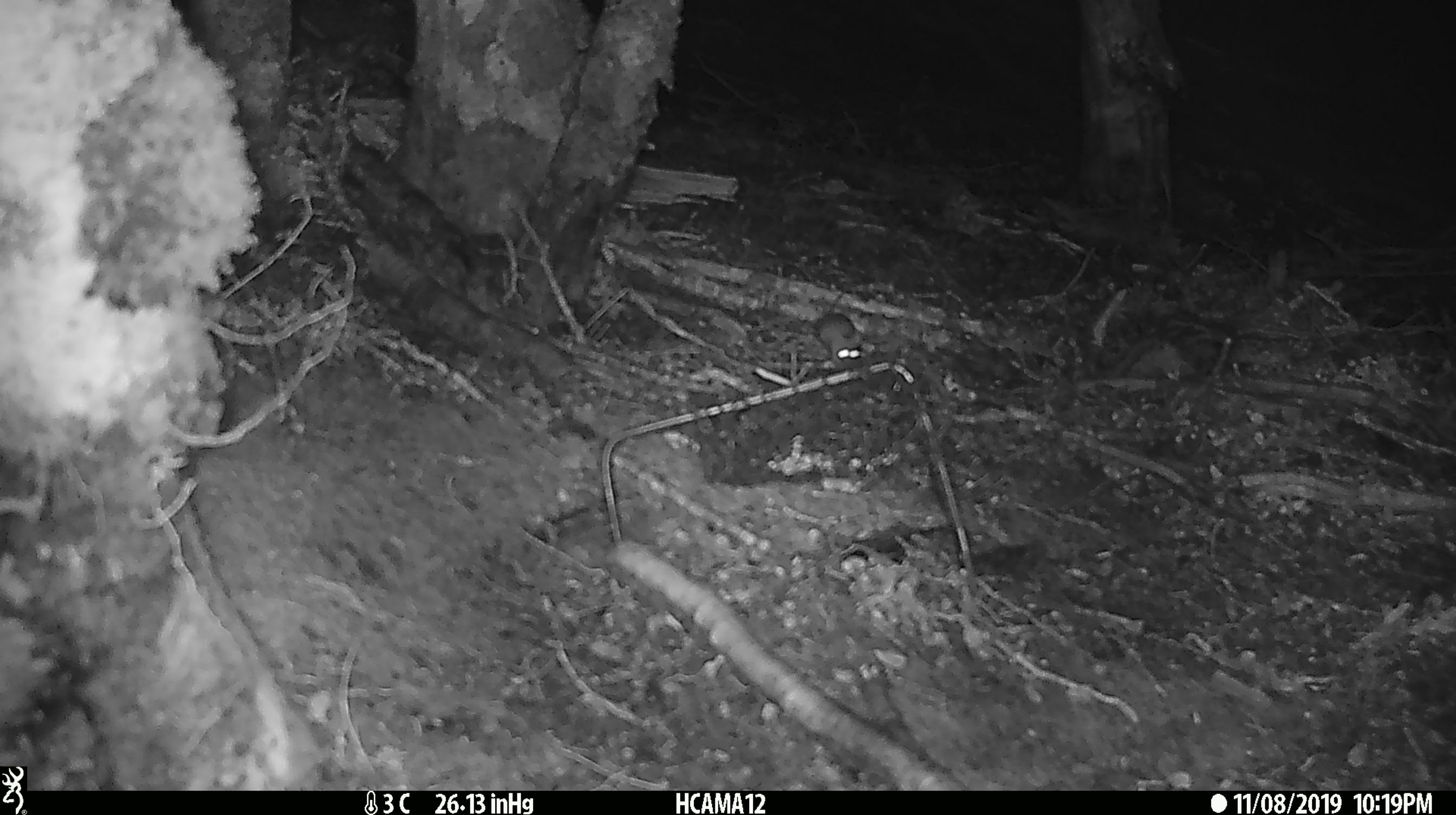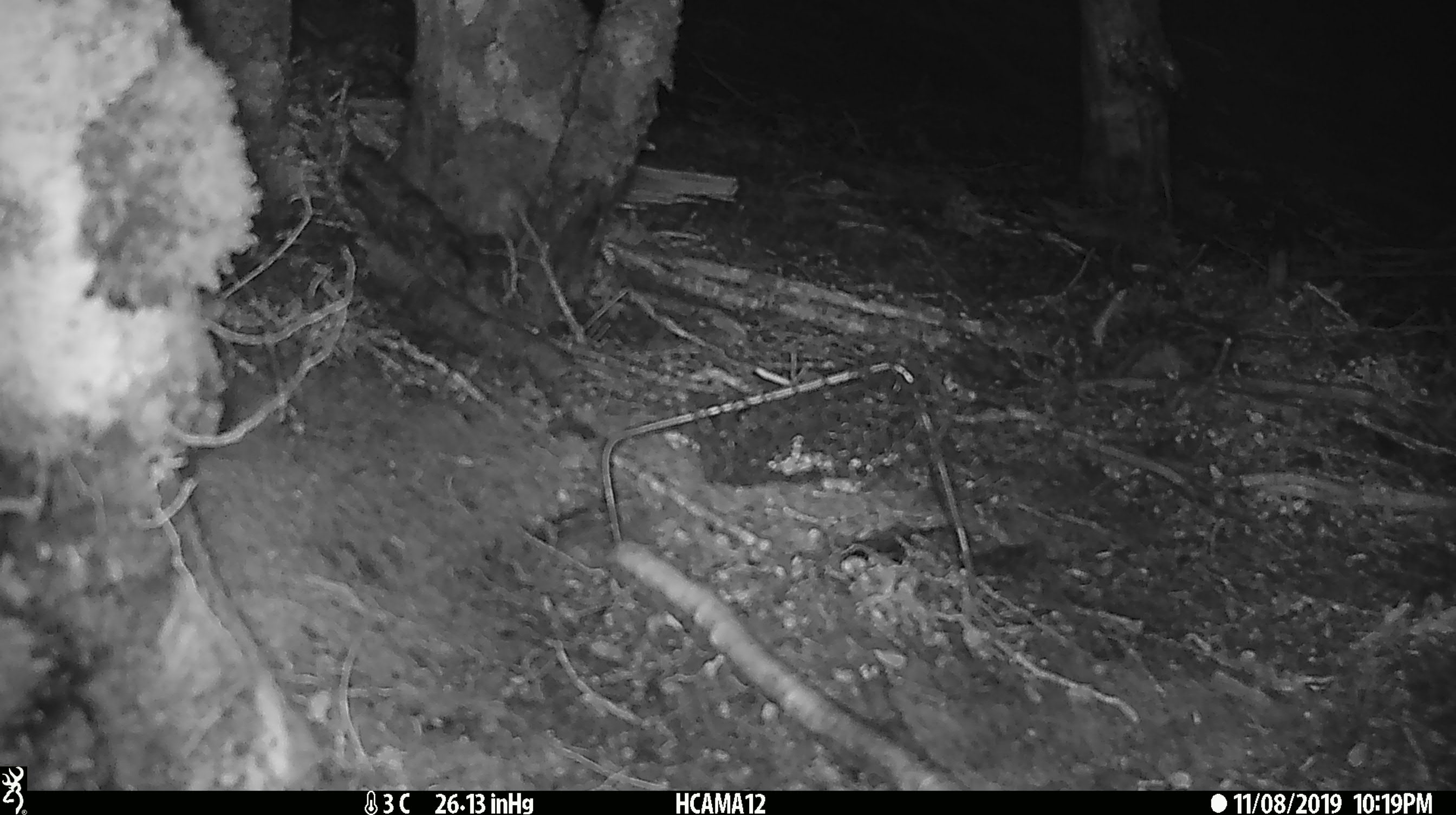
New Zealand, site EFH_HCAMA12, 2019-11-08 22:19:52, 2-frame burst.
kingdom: Animalia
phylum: Chordata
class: Mammalia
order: Rodentia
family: Muridae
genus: Mus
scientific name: Mus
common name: mouse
Mouse (Mus).